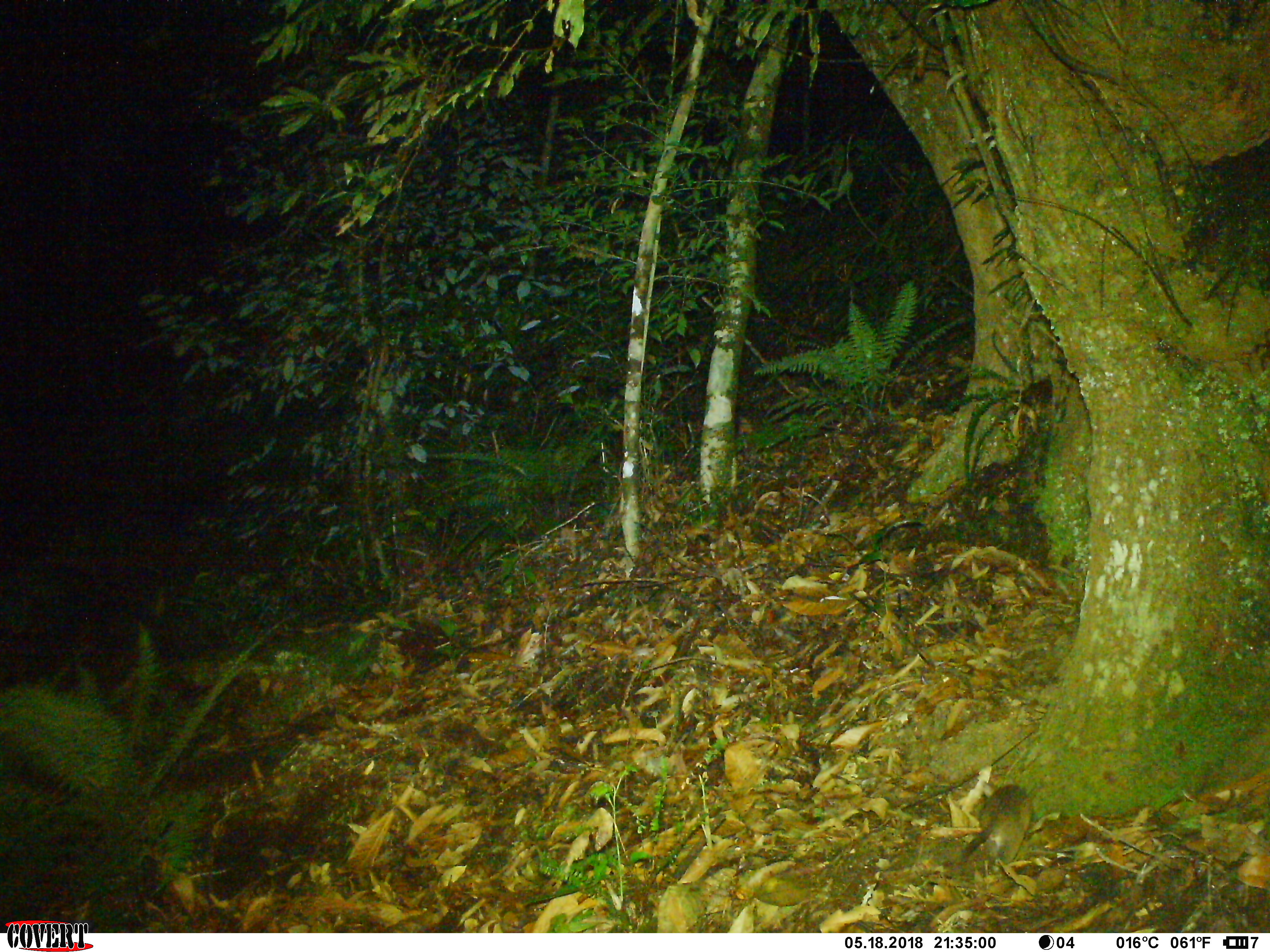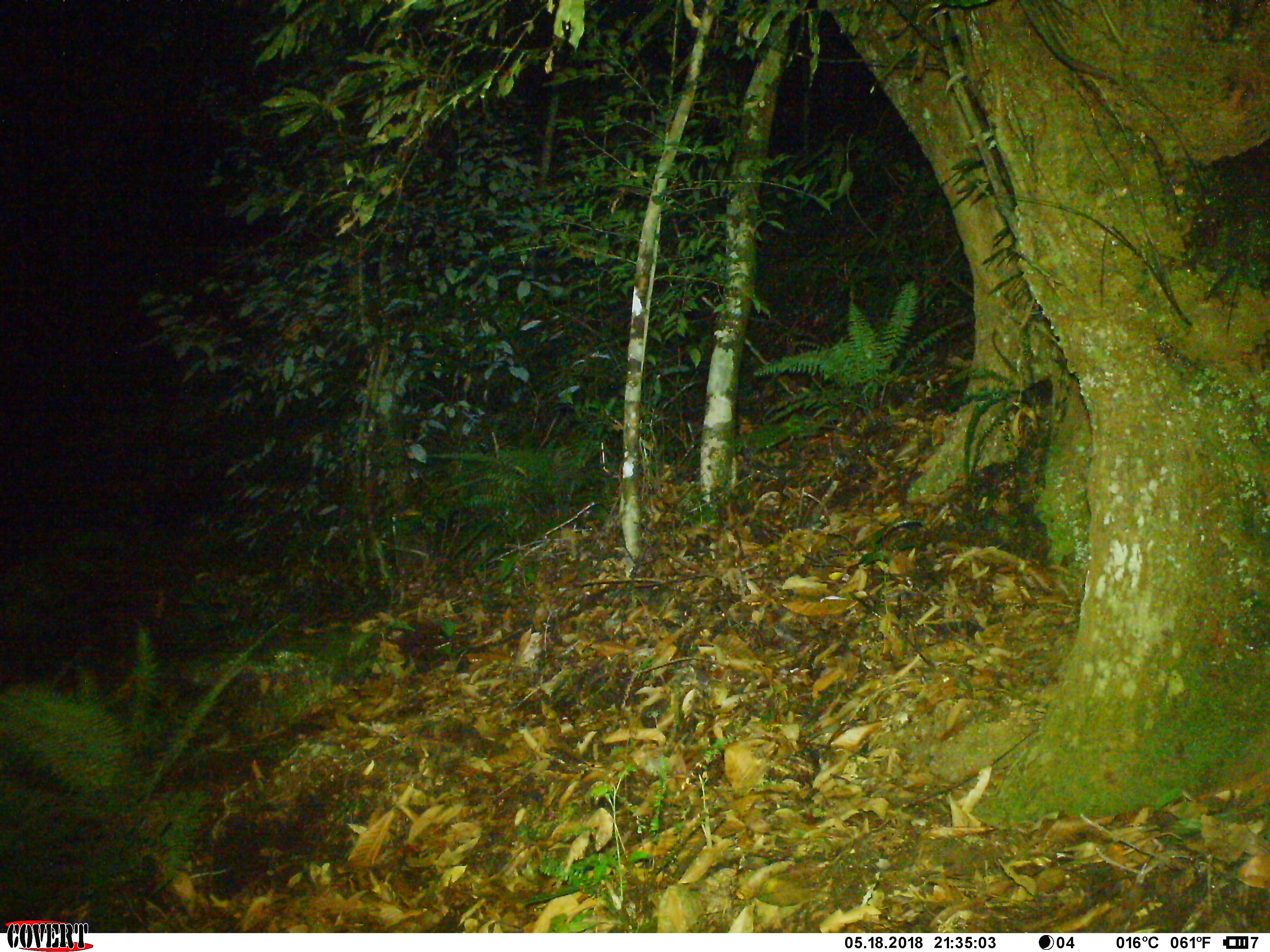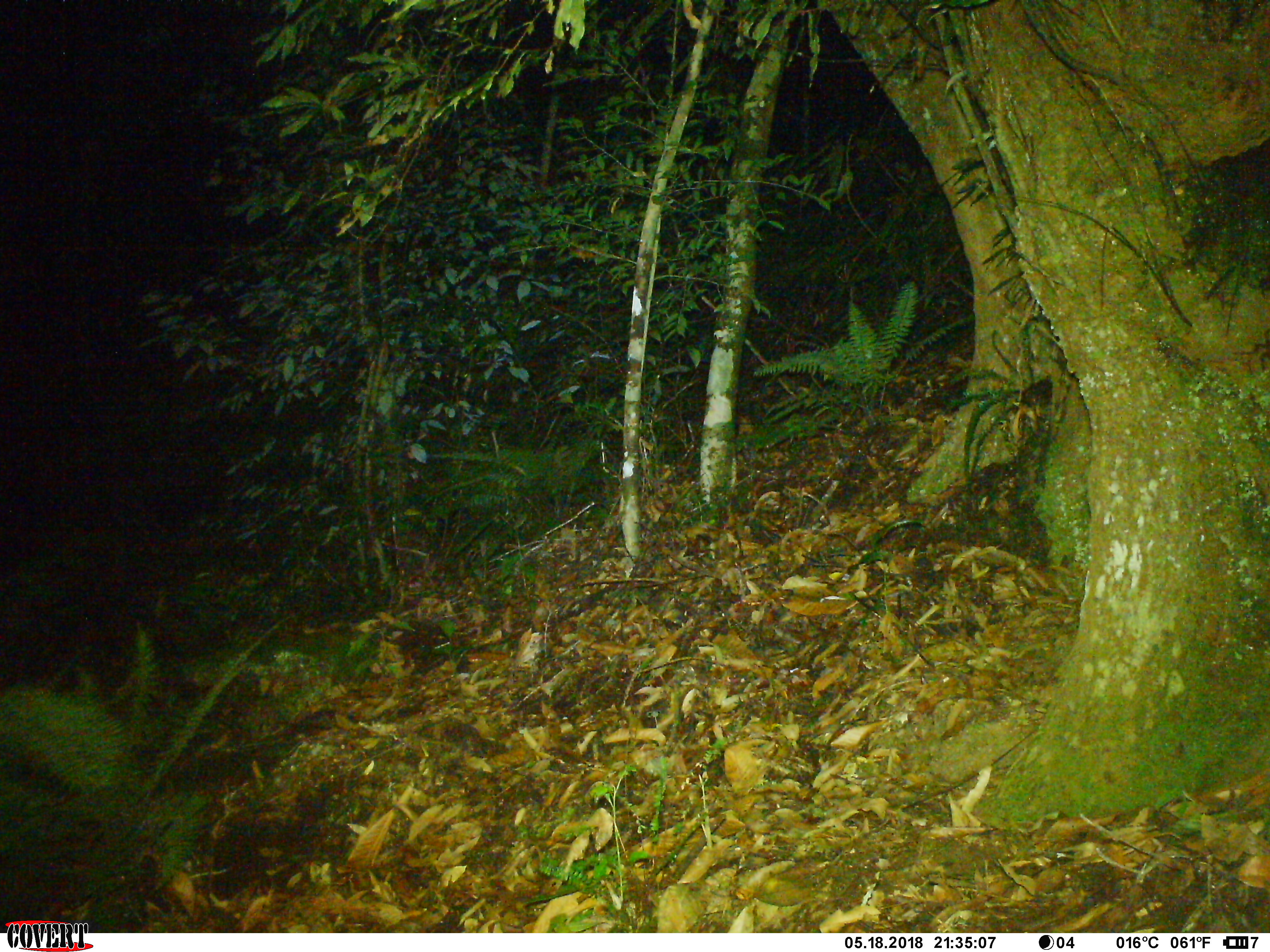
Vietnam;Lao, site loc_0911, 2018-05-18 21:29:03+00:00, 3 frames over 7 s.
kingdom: Animalia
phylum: Chordata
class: Mammalia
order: Rodentia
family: Muridae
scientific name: Muridae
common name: old-world mice and rats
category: unidentified murid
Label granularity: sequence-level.